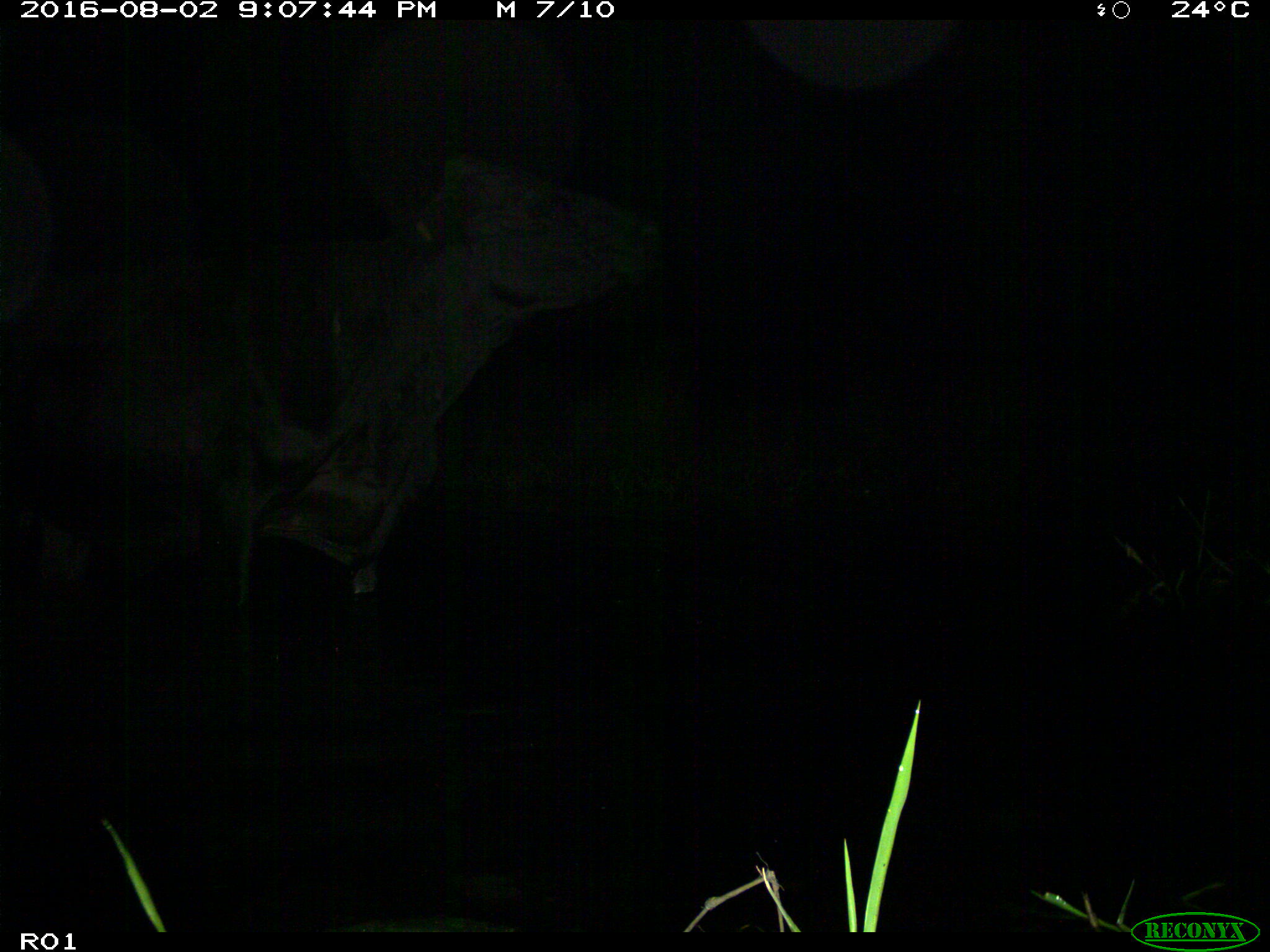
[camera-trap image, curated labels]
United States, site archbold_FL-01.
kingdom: Animalia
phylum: Chordata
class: Mammalia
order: Artiodactyla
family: Bovidae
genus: Bos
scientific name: Bos taurus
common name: domestic cow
Bos taurus (domestic cow).